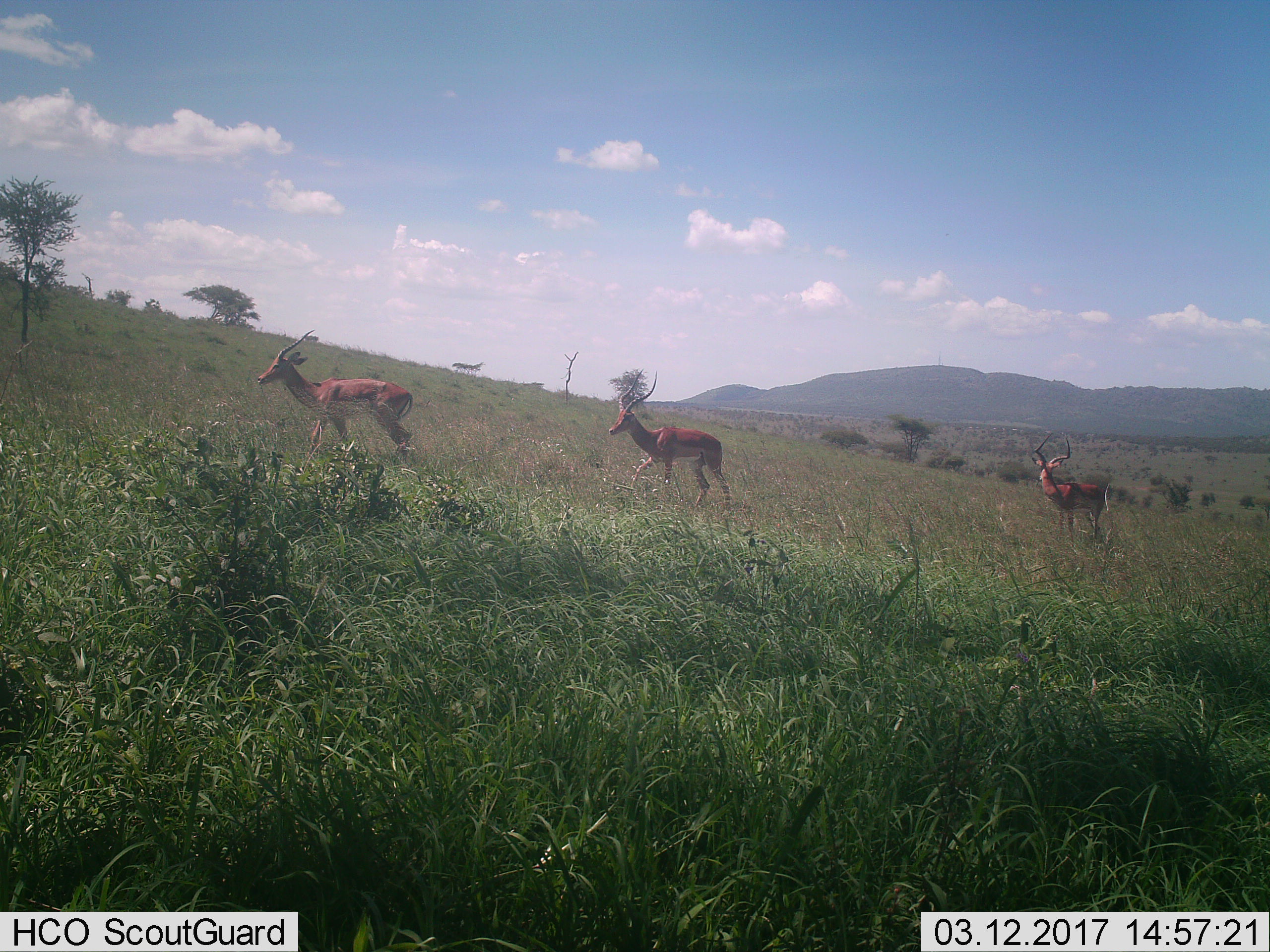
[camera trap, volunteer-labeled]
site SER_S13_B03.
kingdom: Animalia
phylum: Chordata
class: Mammalia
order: Artiodactyla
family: Bovidae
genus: Aepyceros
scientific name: Aepyceros melampus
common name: impala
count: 3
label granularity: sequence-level